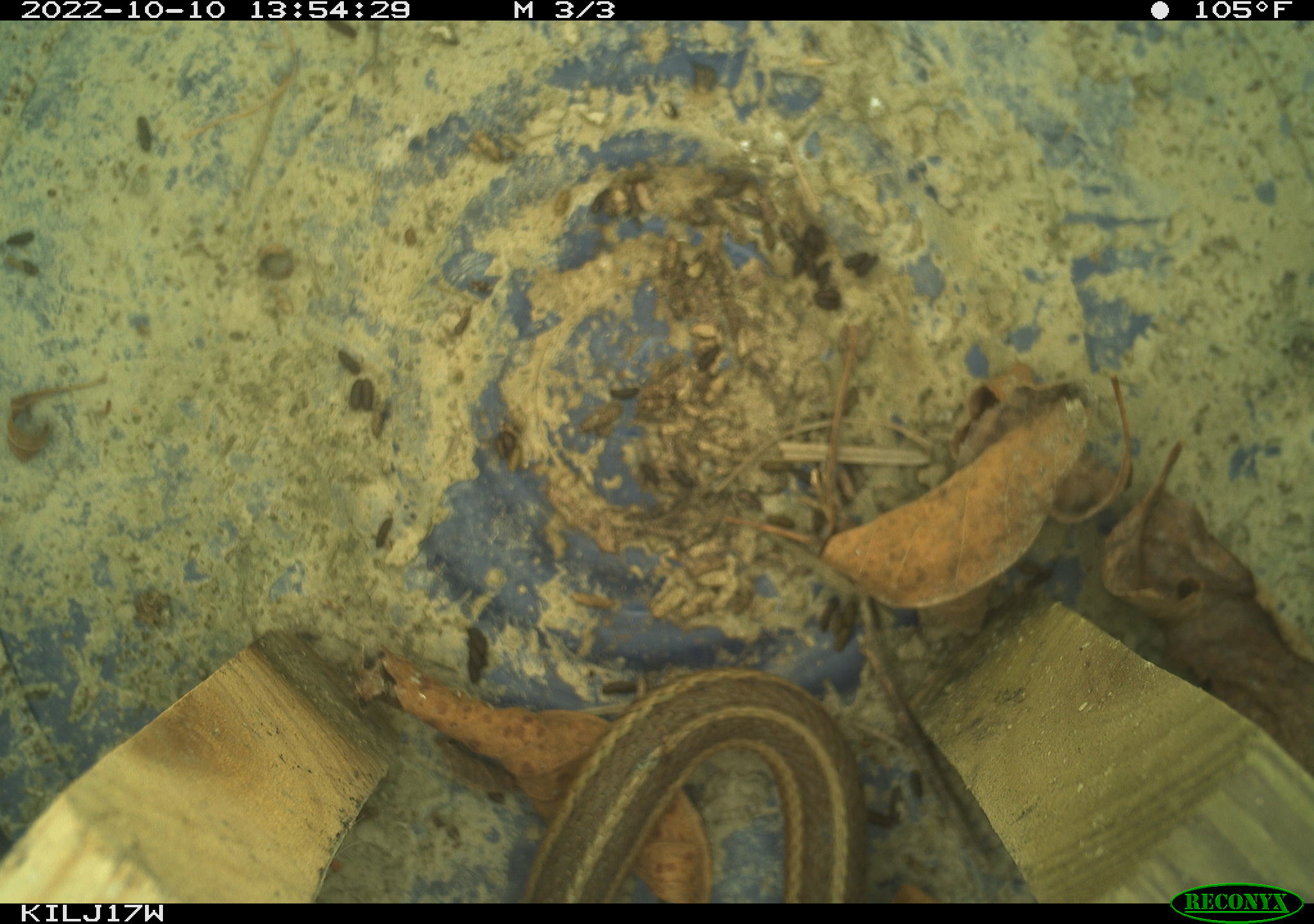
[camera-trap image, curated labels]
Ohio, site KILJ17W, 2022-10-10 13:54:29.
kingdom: Animalia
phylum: Chordata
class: Reptilia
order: Squamata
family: Colubridae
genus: Thamnophis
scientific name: Thamnophis sirtalis sirtalis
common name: eastern gartersnake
Eastern gartersnake (Thamnophis sirtalis sirtalis).